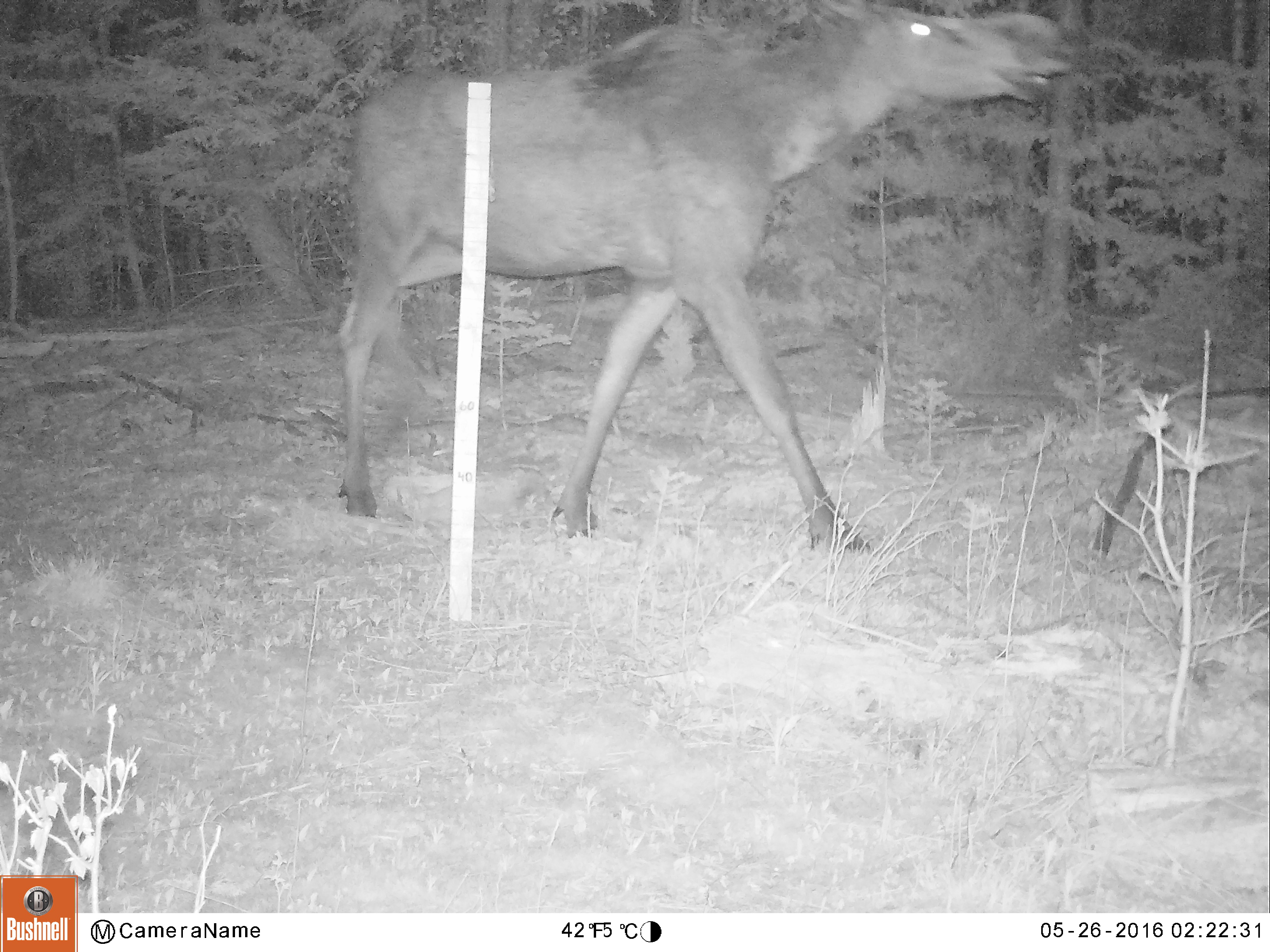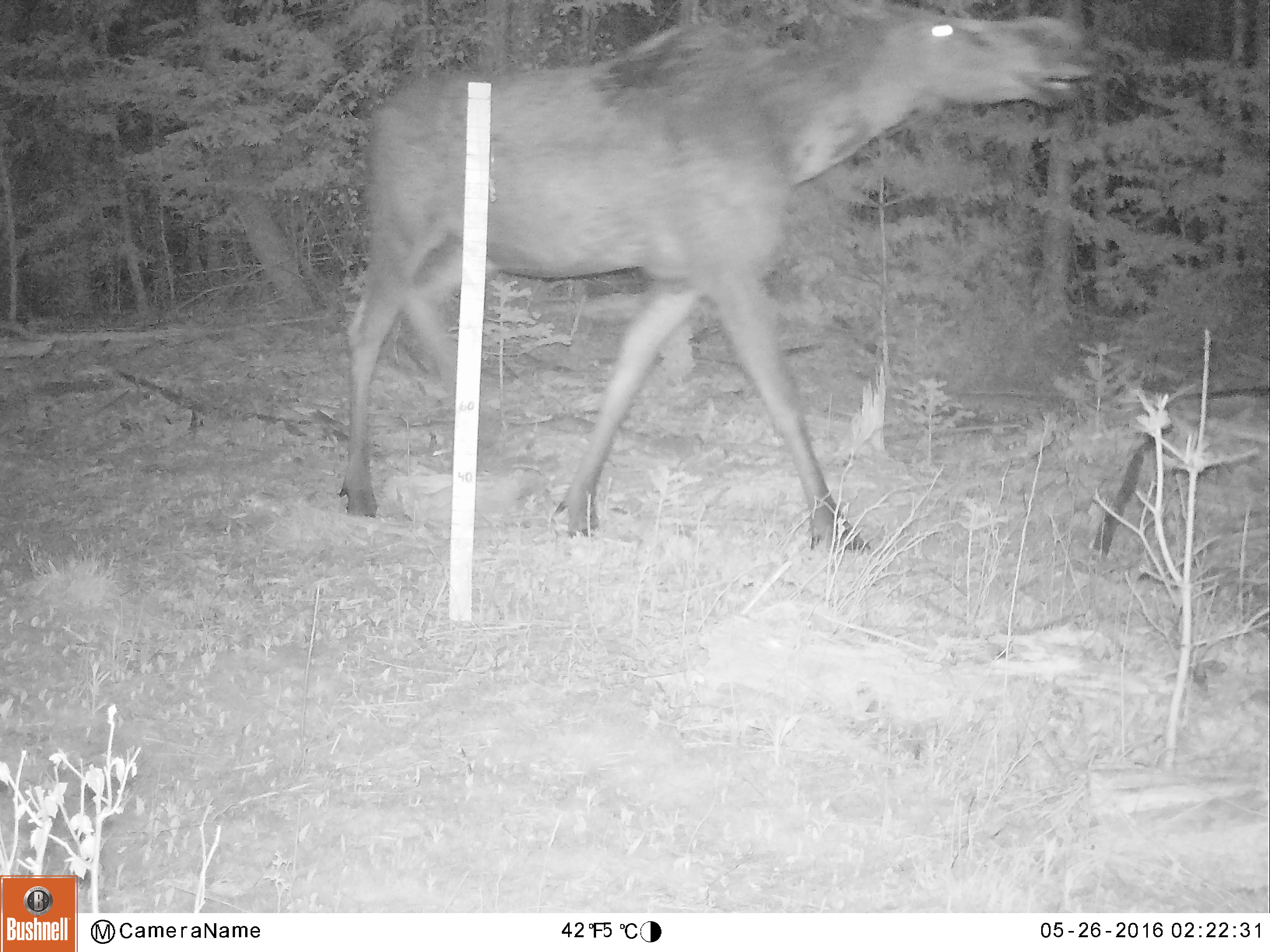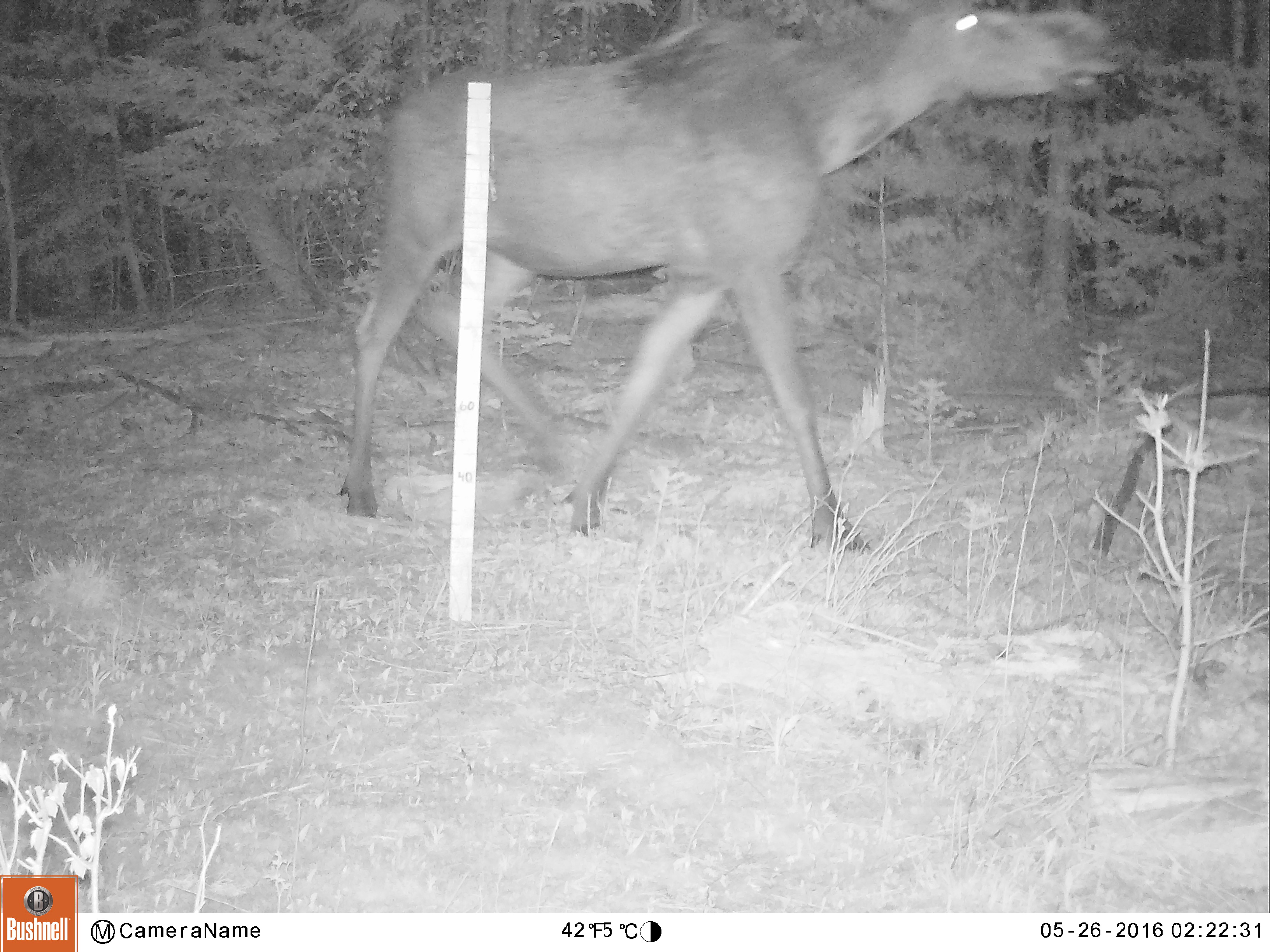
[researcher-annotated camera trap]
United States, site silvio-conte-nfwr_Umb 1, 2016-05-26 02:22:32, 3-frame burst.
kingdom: Animalia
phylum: Chordata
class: Mammalia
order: Artiodactyla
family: Cervidae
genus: Alces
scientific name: Alces alces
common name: moose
Moose (Alces alces).